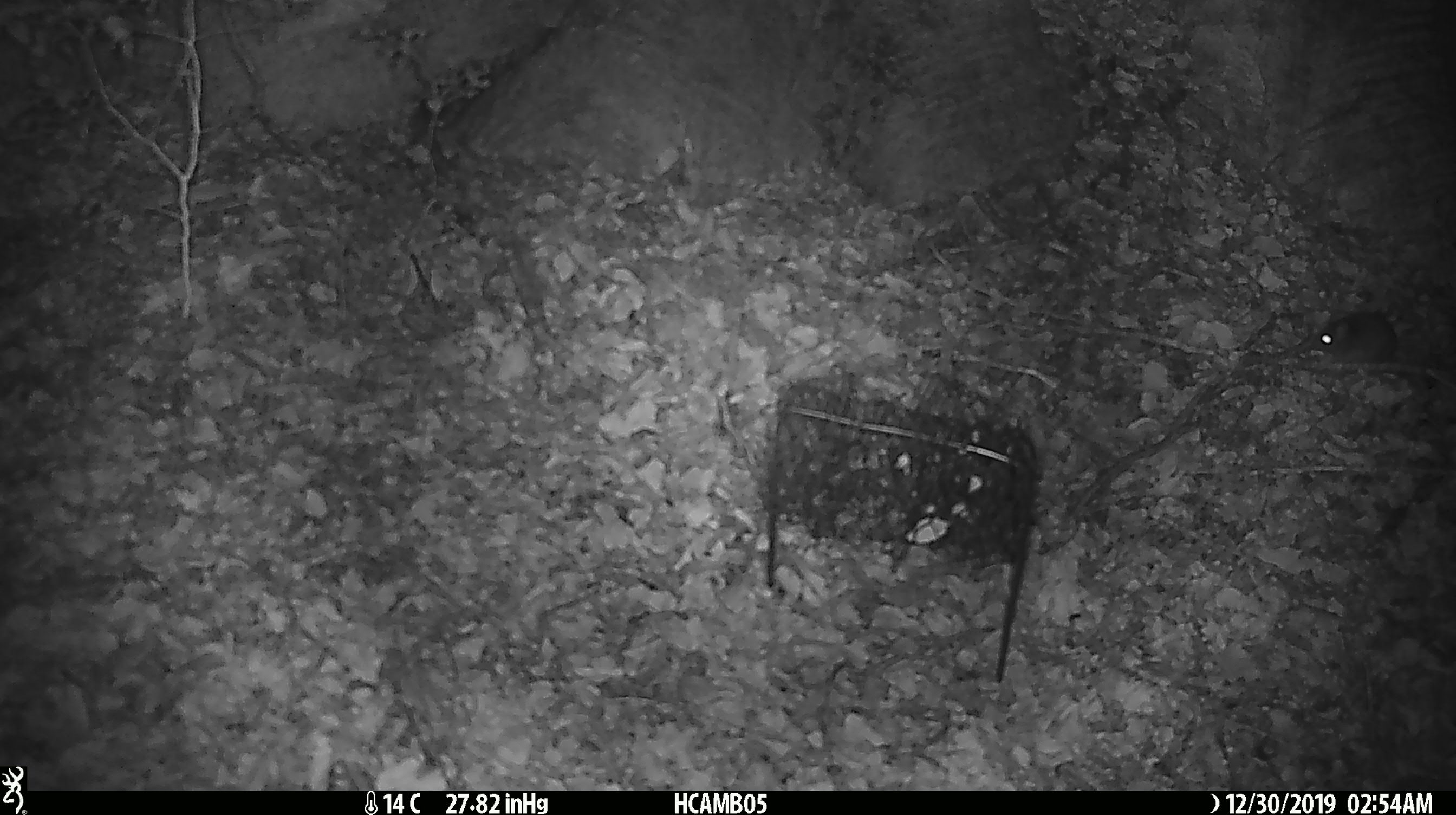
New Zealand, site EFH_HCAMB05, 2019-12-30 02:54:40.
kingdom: Animalia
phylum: Chordata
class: Mammalia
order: Rodentia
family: Muridae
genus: Mus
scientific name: Mus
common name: mouse